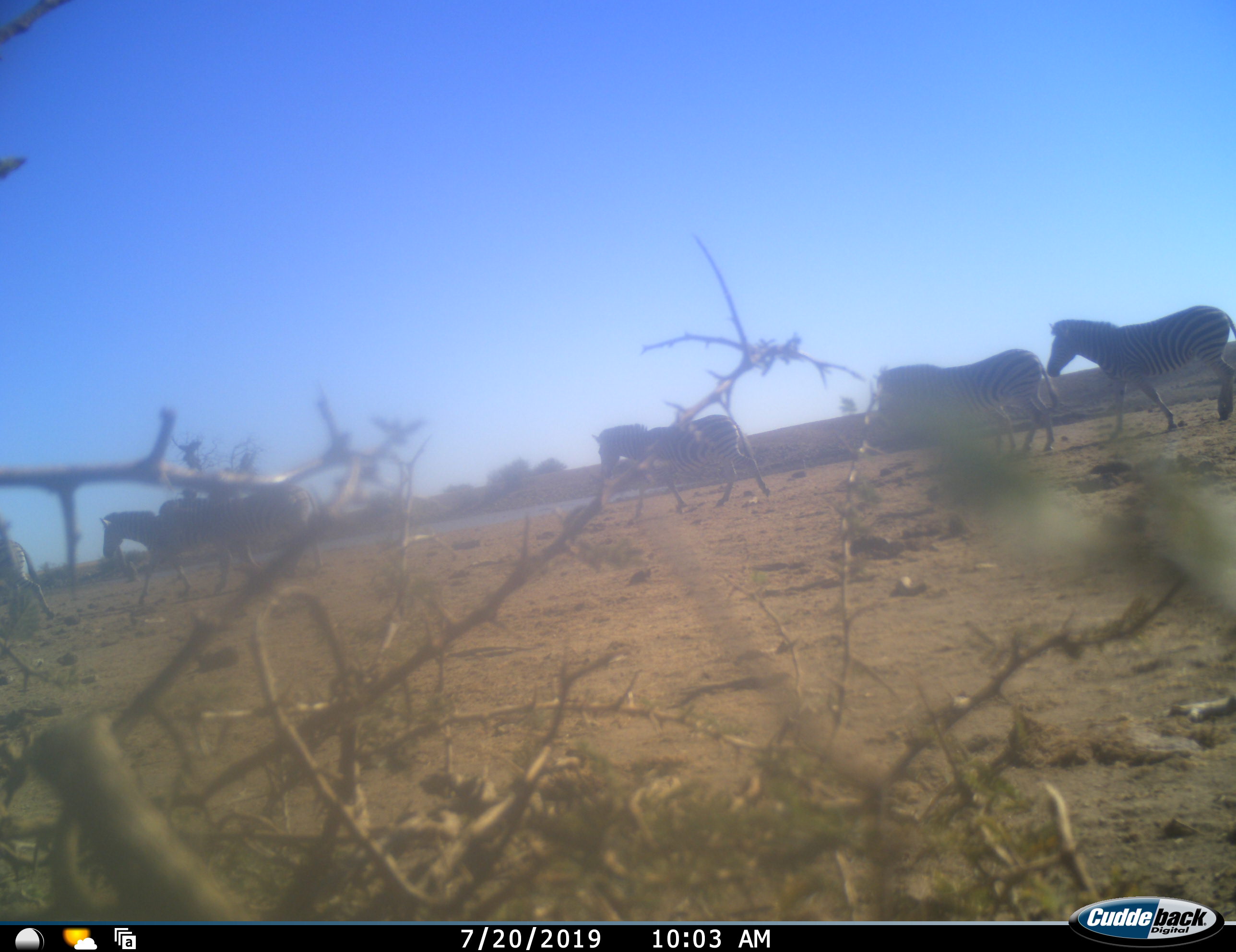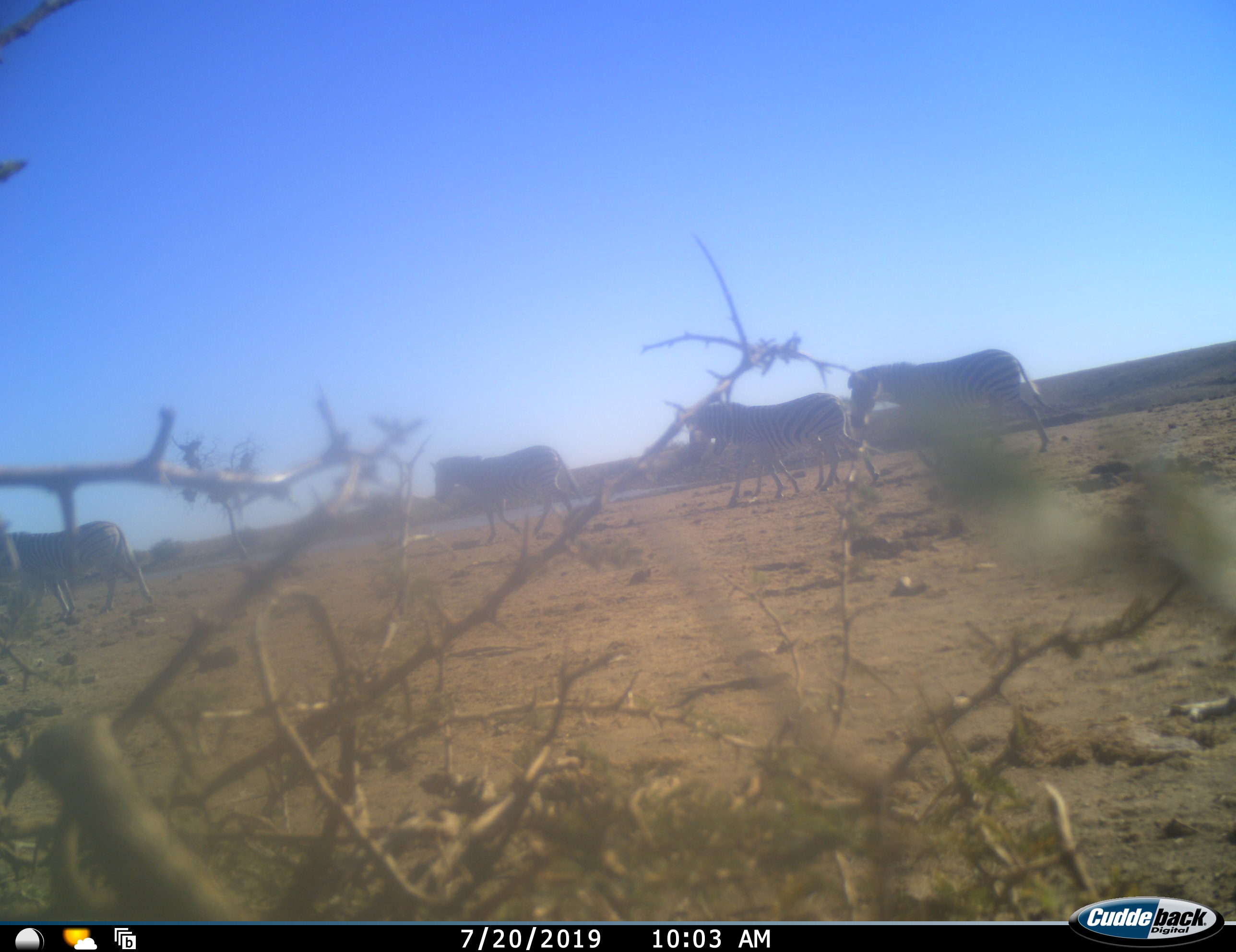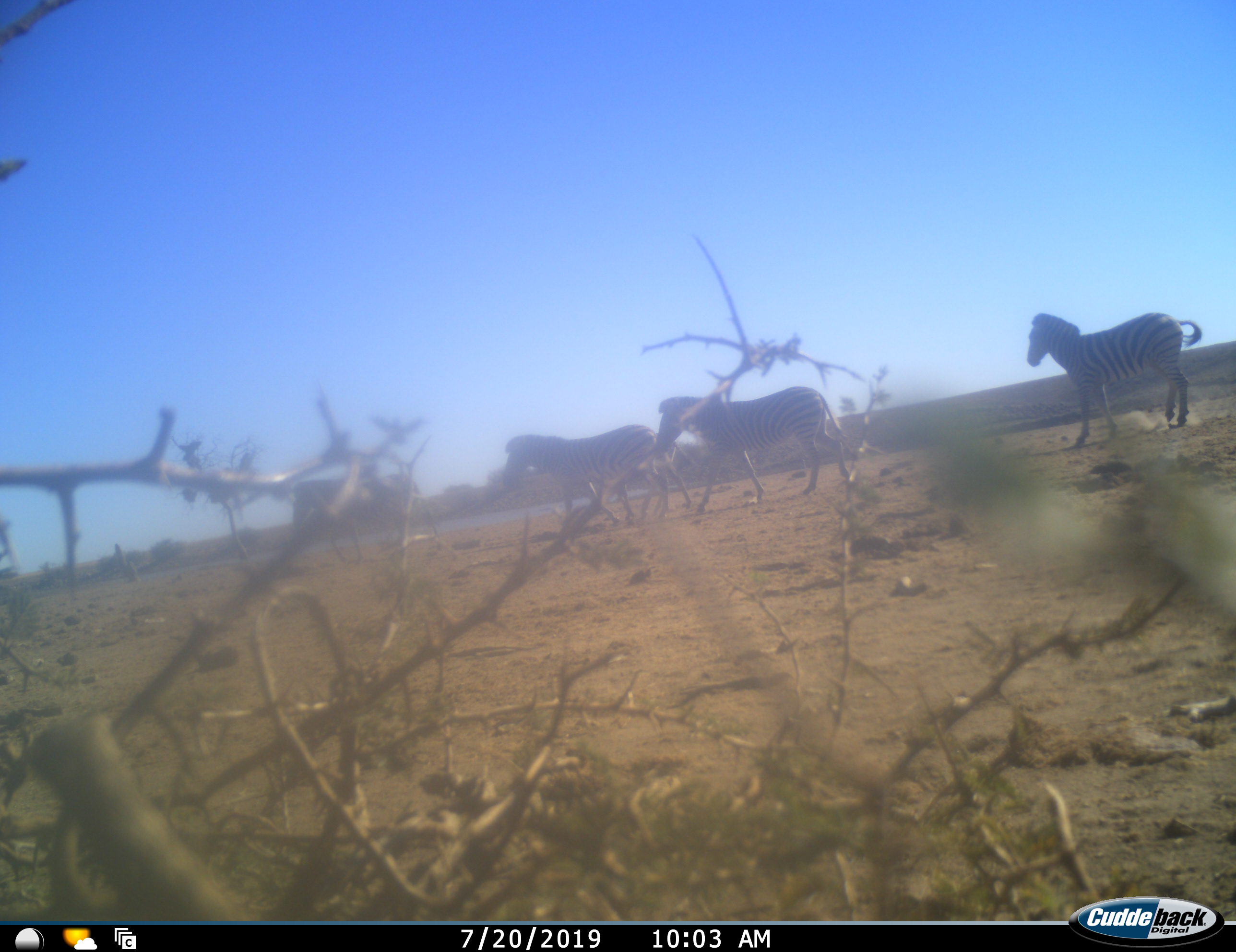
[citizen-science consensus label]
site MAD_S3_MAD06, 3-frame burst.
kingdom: Animalia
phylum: Chordata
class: Mammalia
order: Perissodactyla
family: Equidae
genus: Equus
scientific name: Equus quagga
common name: plains zebra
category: zebraplains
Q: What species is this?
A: Zebraplains (plains zebra) (Equus quagga).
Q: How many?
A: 6.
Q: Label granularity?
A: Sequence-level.